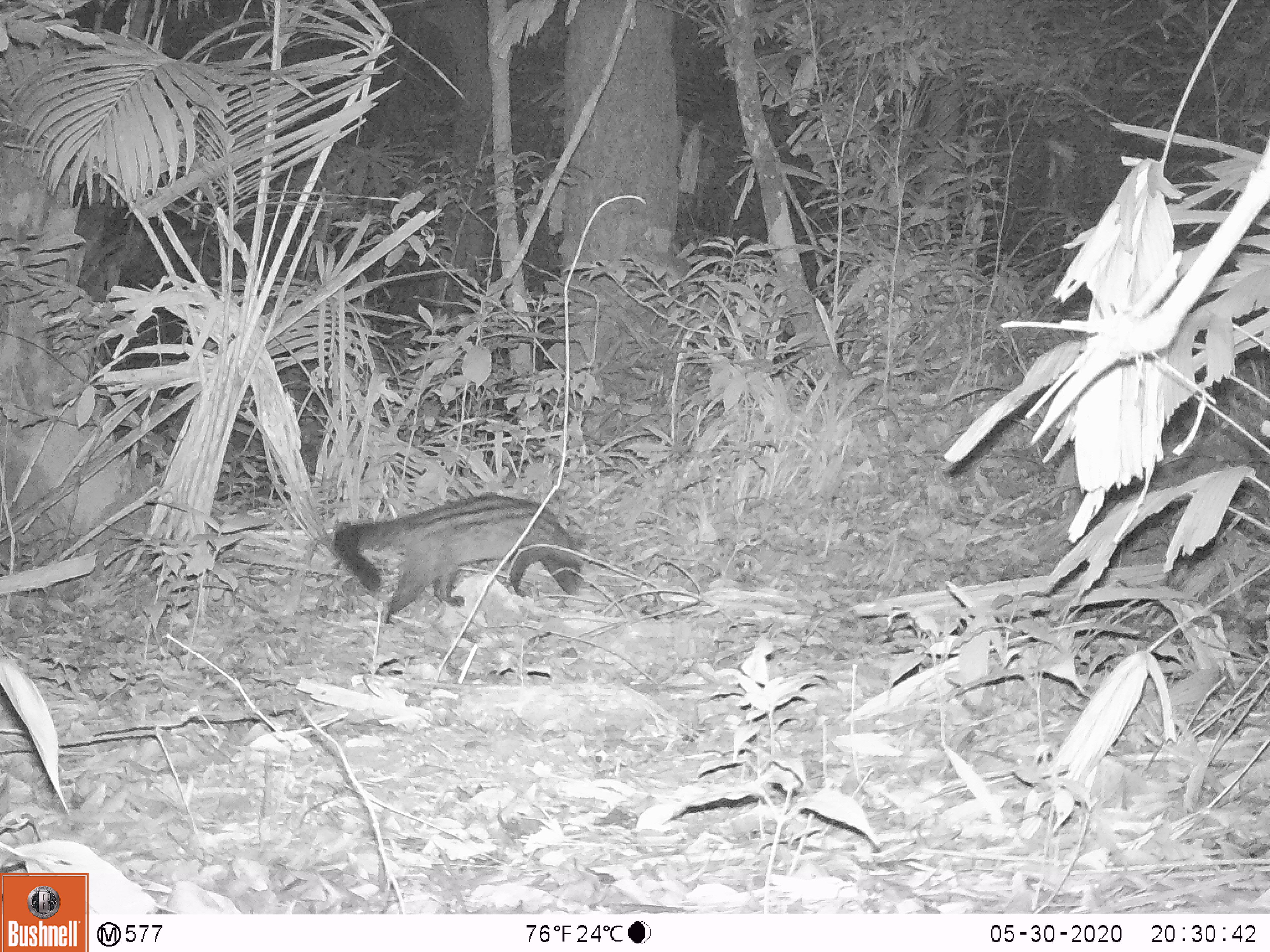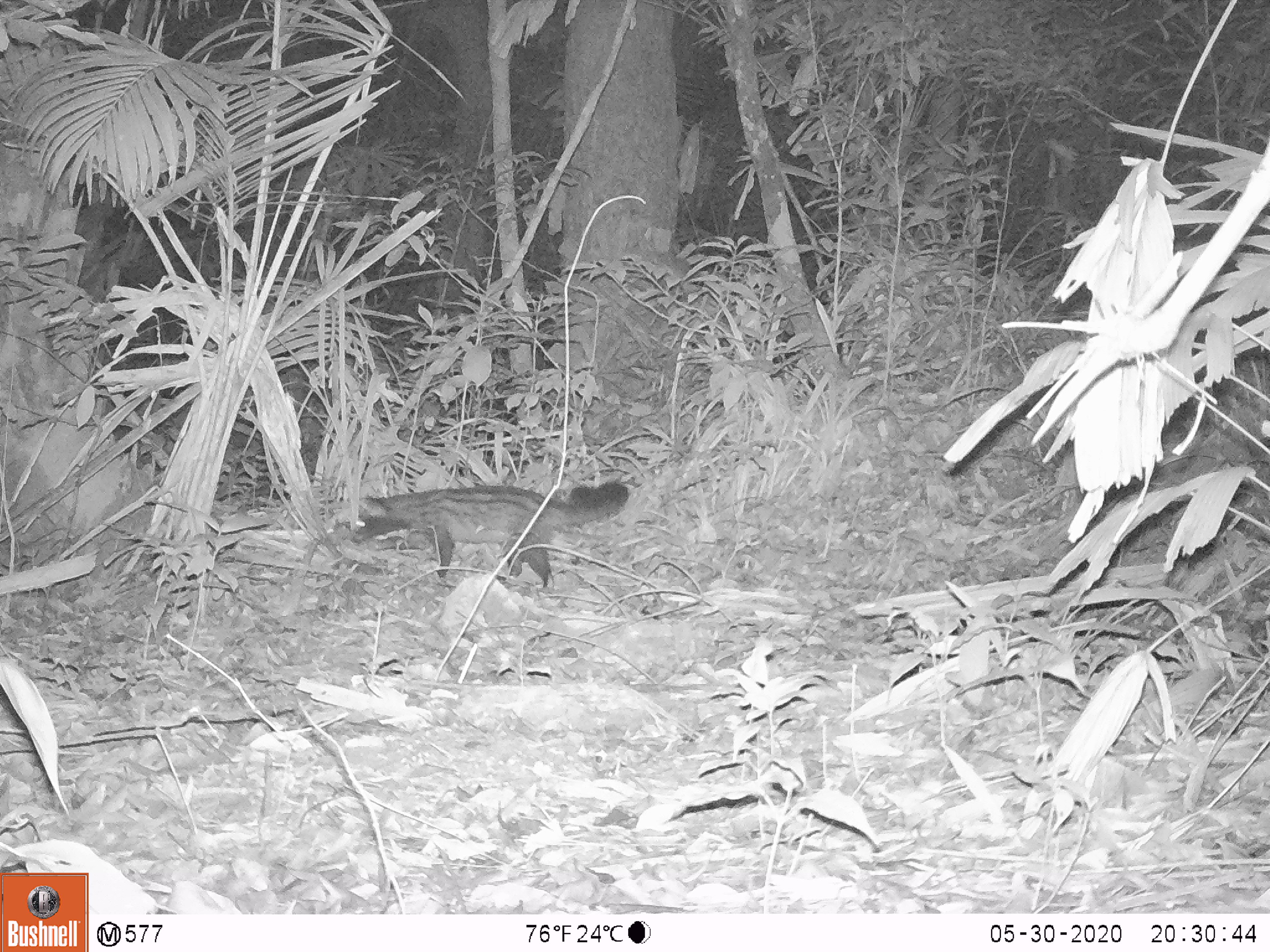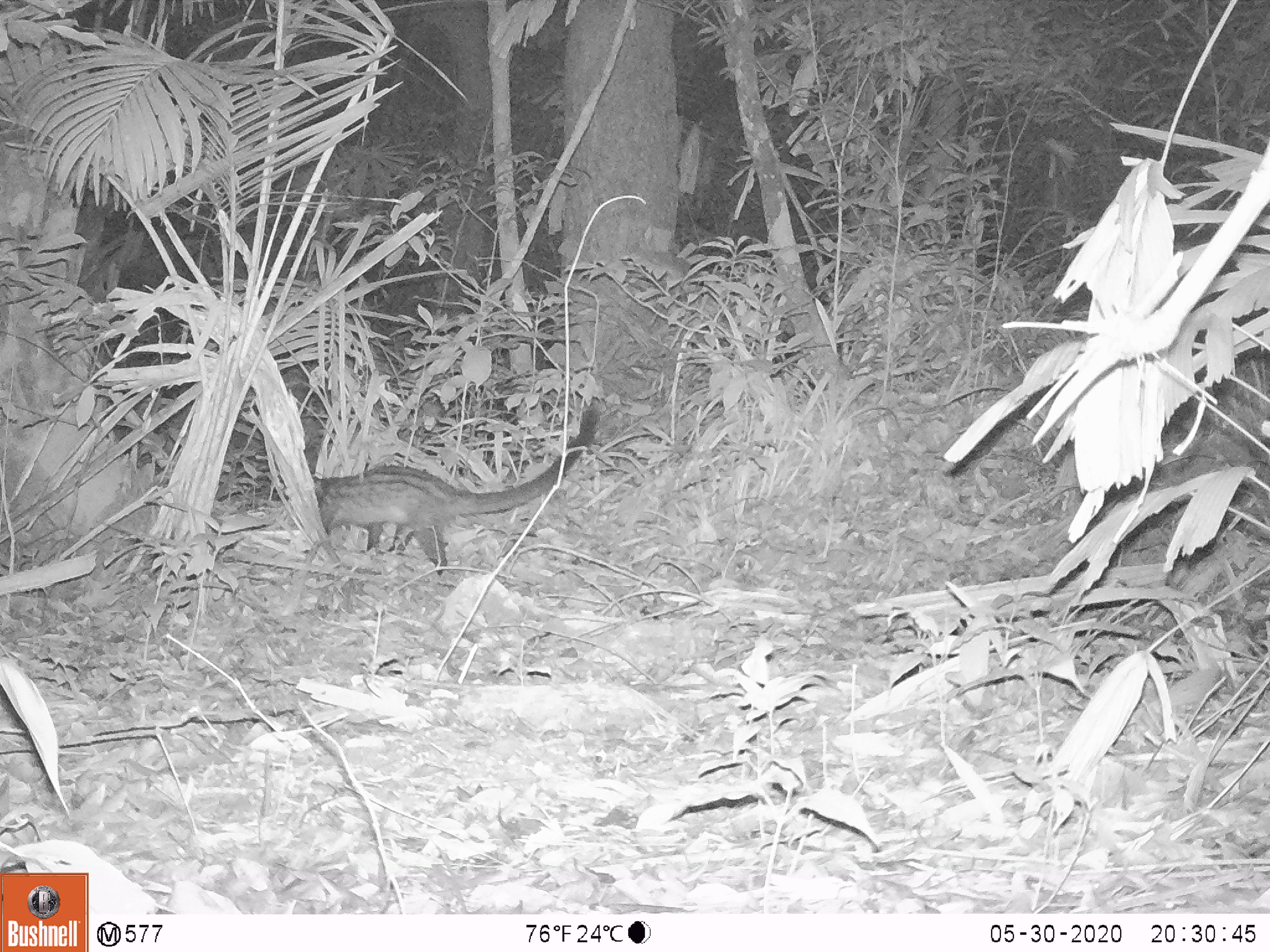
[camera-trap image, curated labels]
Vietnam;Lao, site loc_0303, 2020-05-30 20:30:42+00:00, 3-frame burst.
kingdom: Animalia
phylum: Chordata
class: Mammalia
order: Carnivora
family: Viverridae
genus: Paradoxurus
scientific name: Paradoxurus hermaphroditus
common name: common palm civet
Common palm civet (Paradoxurus hermaphroditus). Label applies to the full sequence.